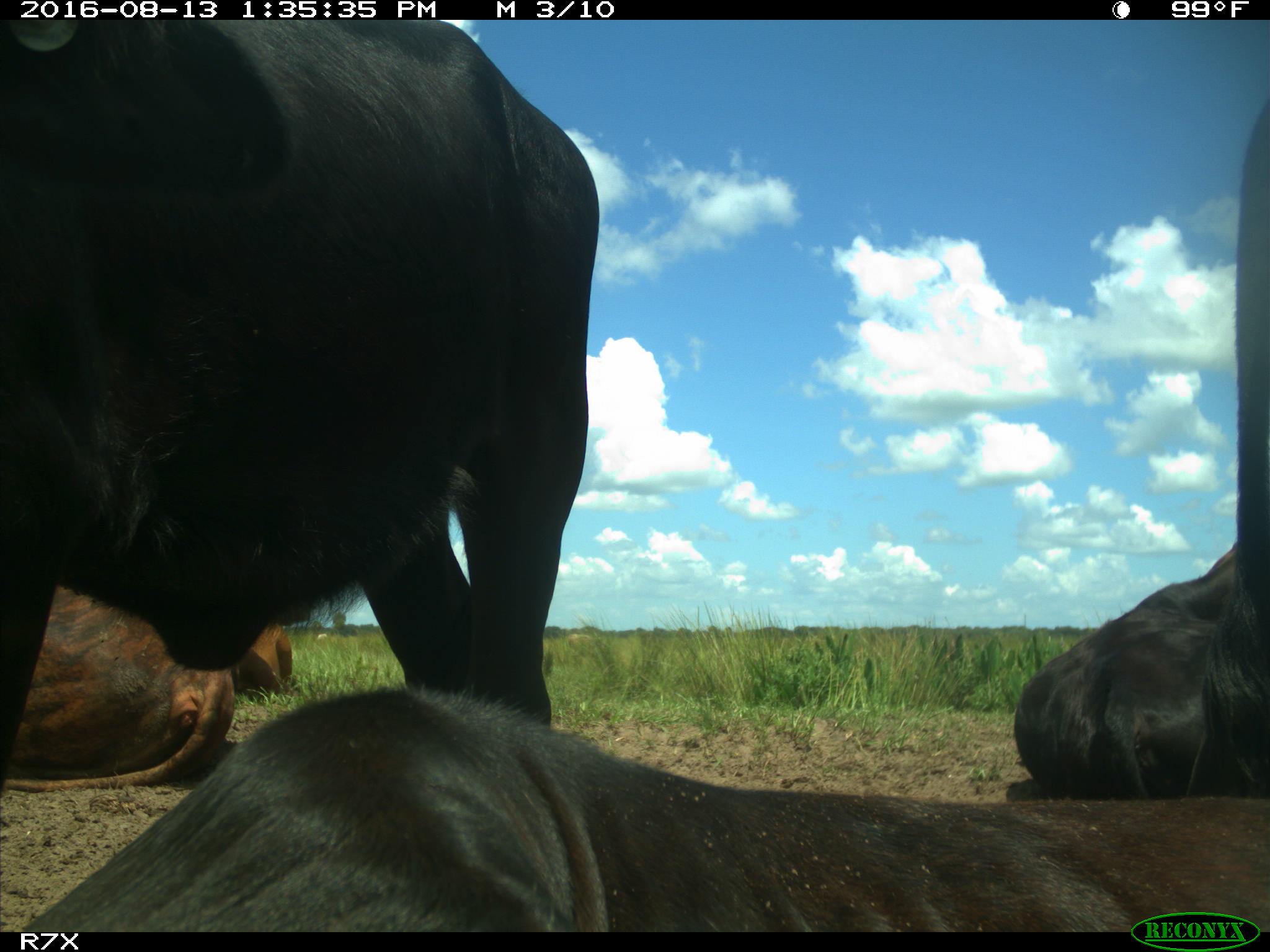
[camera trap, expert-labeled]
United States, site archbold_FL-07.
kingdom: Animalia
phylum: Chordata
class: Mammalia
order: Artiodactyla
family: Bovidae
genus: Bos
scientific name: Bos taurus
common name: domestic cow